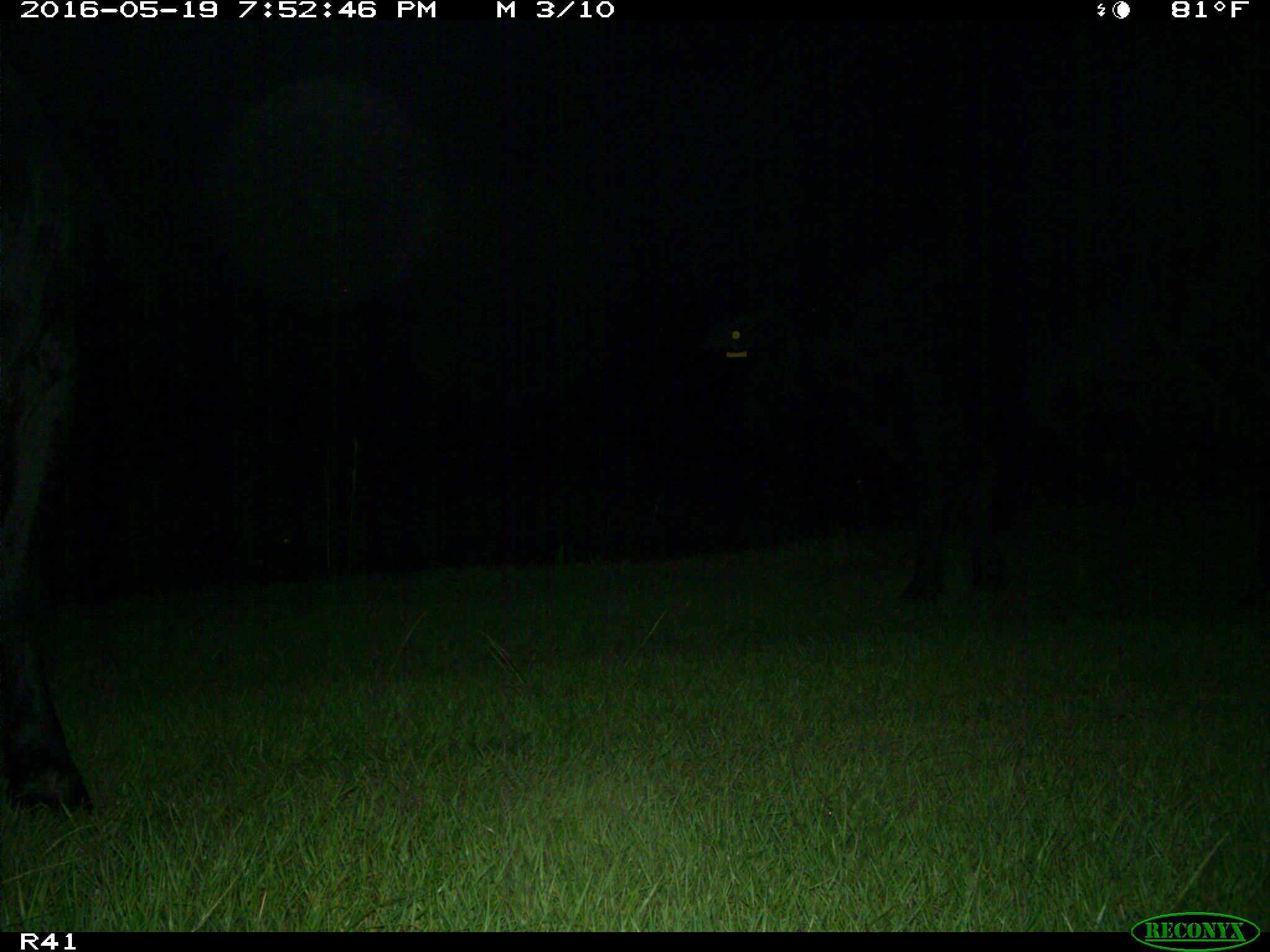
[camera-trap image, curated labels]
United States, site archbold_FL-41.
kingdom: Animalia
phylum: Chordata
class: Mammalia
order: Artiodactyla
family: Bovidae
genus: Bos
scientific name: Bos taurus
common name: domestic cow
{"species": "Bos taurus (domestic cow)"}